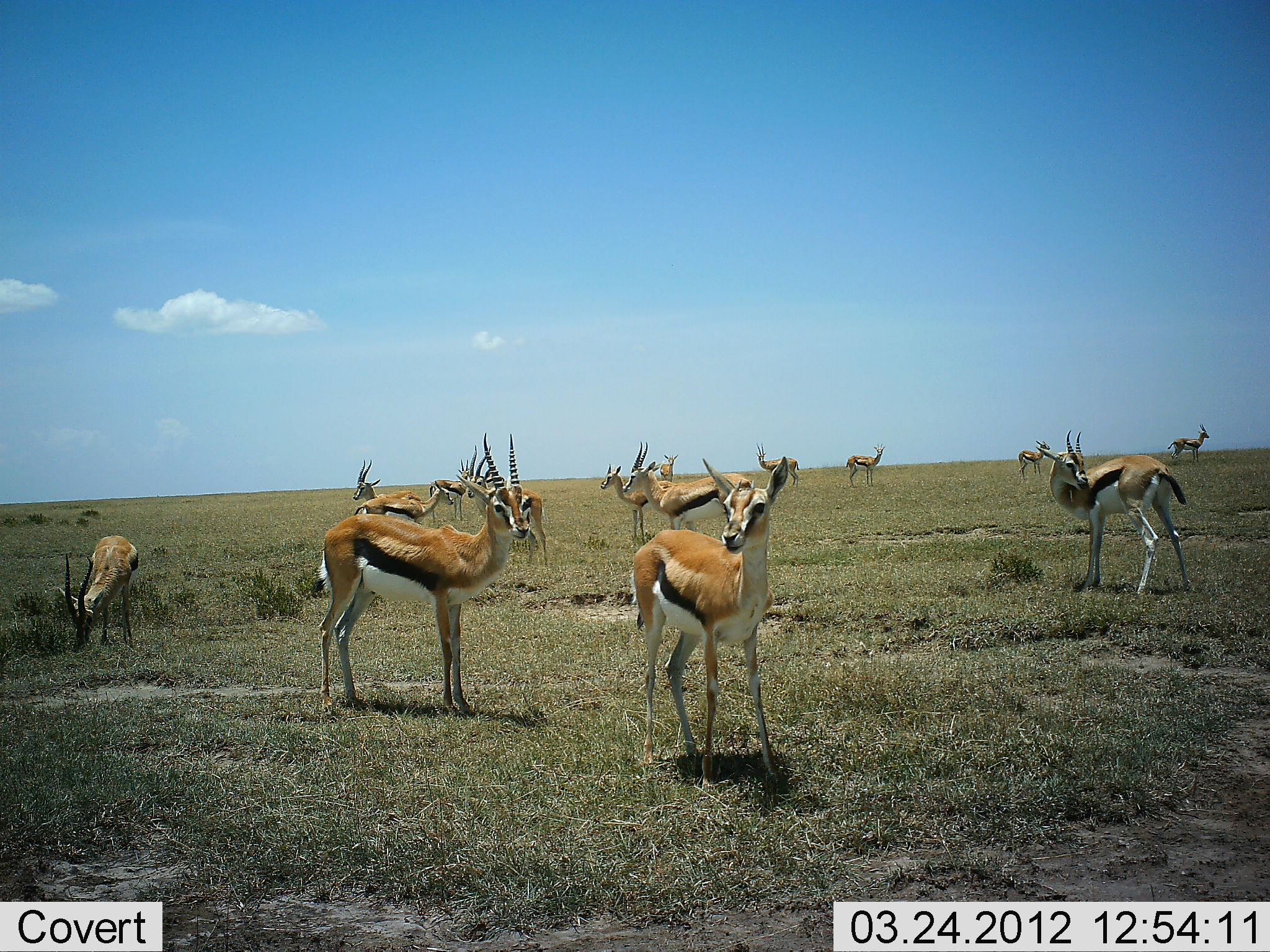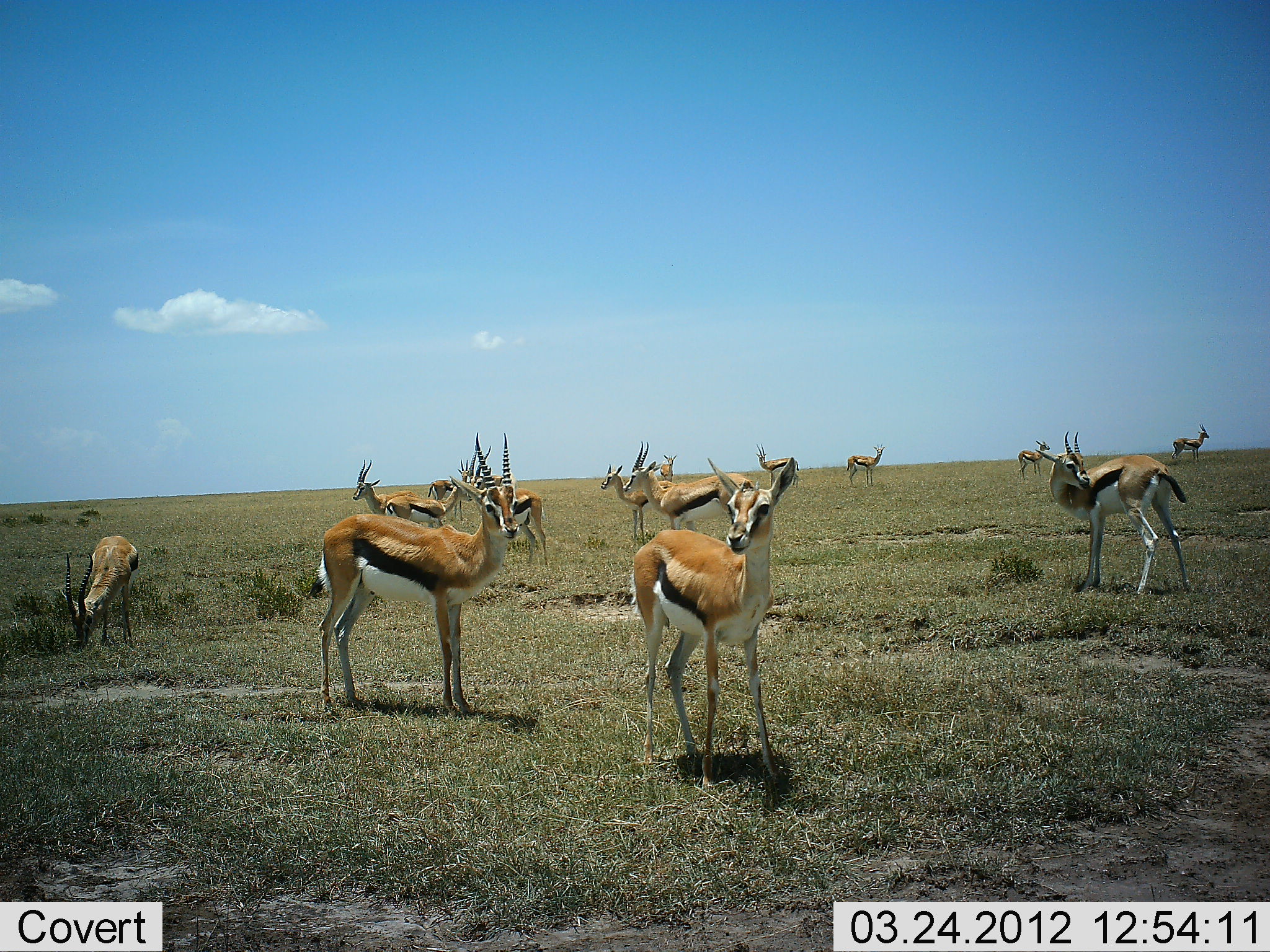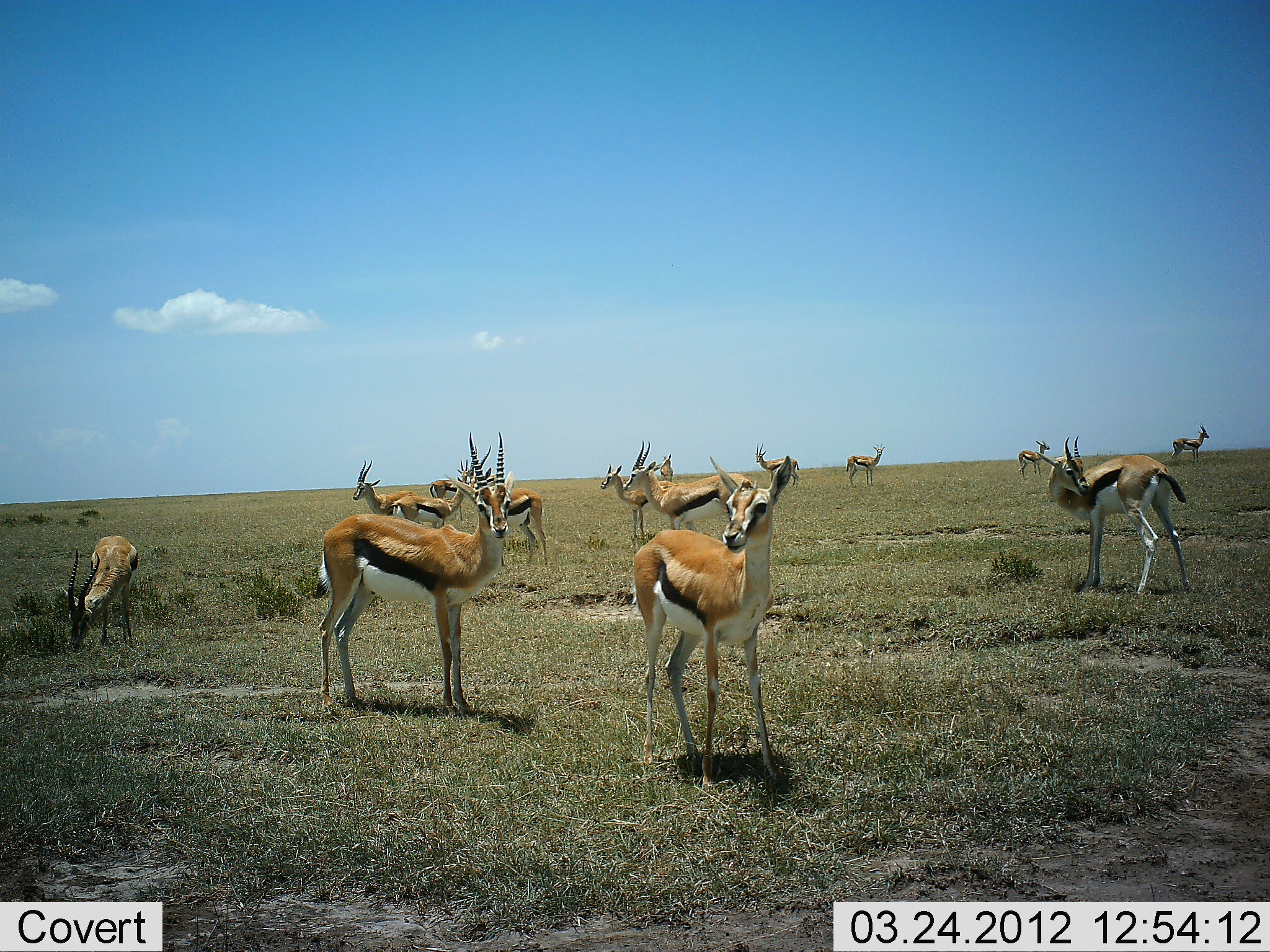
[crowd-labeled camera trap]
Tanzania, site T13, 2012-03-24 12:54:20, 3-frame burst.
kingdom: Animalia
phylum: Chordata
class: Mammalia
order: Artiodactyla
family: Bovidae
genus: Eudorcas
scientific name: Eudorcas thomsonii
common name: thomson's gazelle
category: gazellethomsons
Gazellethomsons (thomson's gazelle) (Eudorcas thomsonii), count 11-50. Behavior (volunteer vote fractions): standing 97%, resting 6%, moving 13%, interacting 6%. Young present (vote fraction): 0%. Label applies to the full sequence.